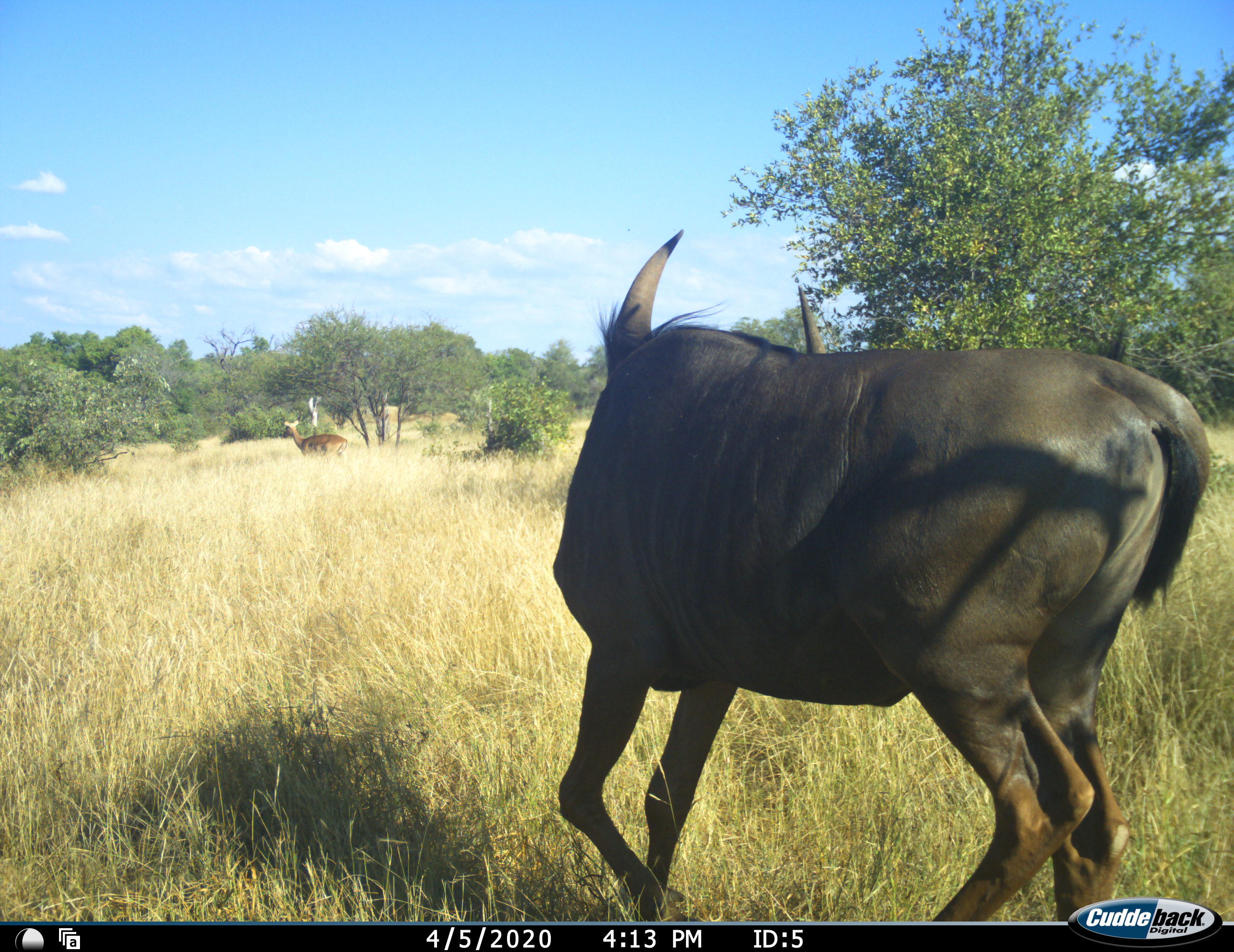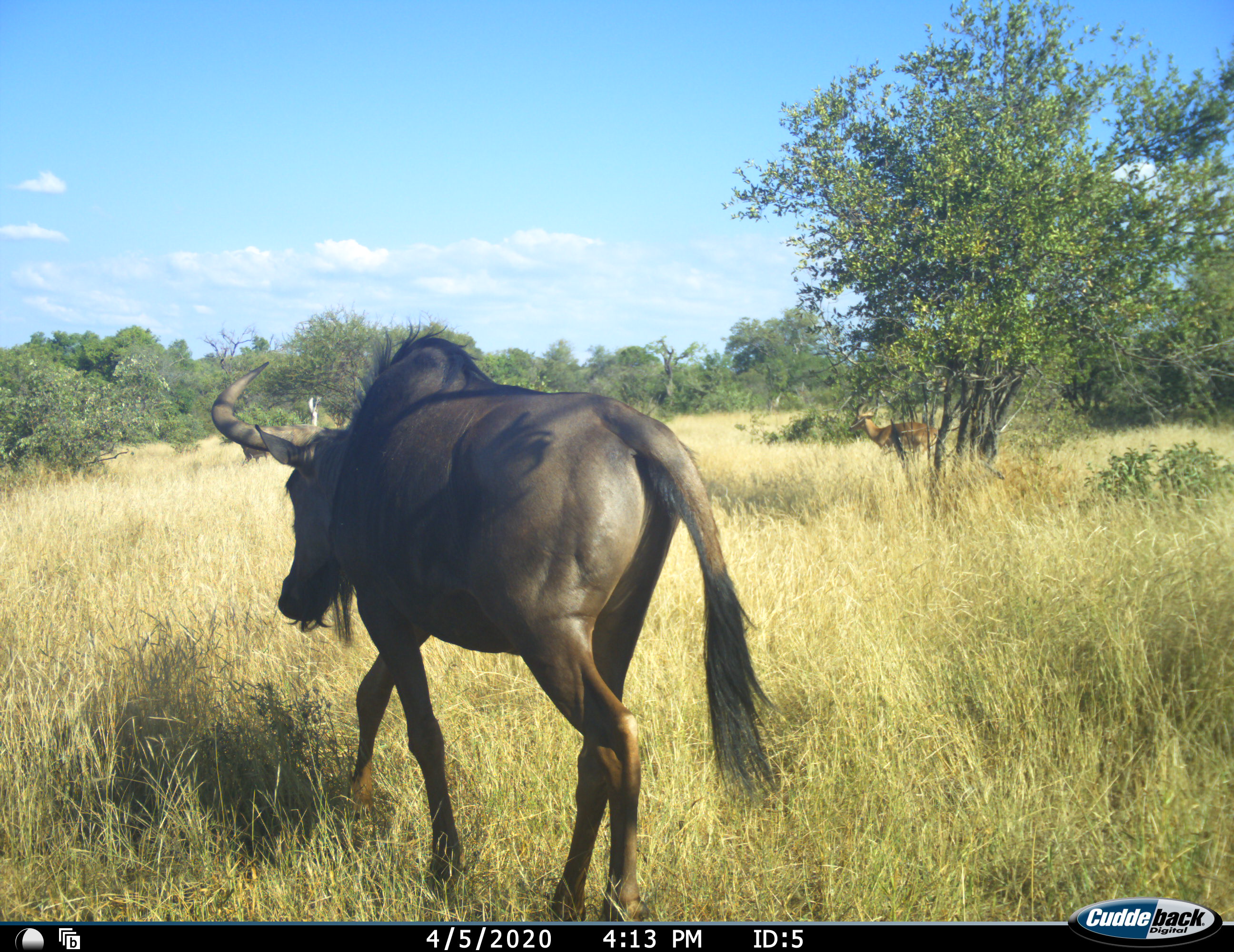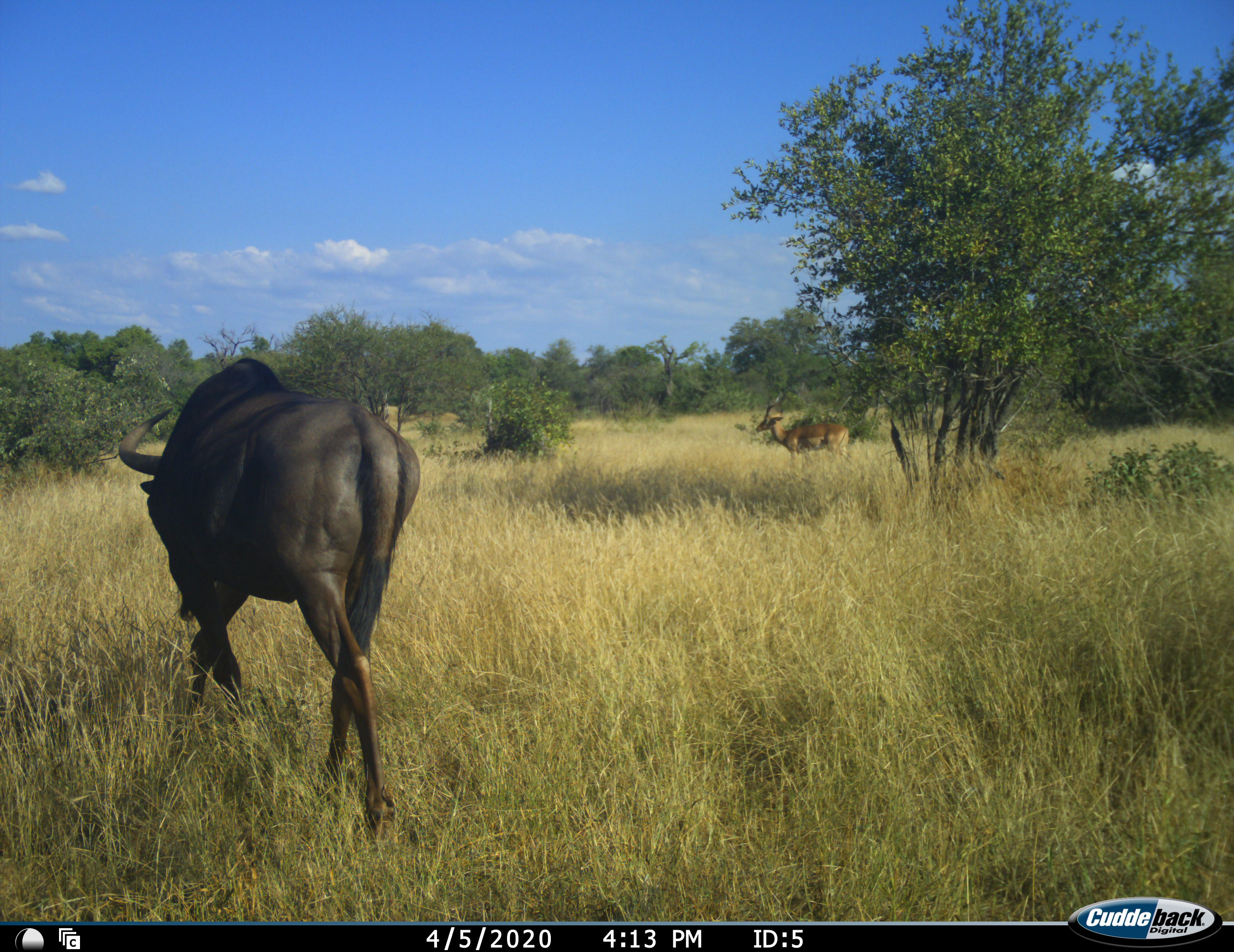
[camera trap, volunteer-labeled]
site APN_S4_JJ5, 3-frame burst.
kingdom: Animalia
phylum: Chordata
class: Mammalia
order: Artiodactyla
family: Bovidae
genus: Aepyceros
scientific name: Aepyceros melampus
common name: impala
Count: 2.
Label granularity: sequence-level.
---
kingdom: Animalia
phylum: Chordata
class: Mammalia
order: Artiodactyla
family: Bovidae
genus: Connochaetes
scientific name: Connochaetes taurinus taurinus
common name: blue wildebeest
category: wildebeestblue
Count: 1.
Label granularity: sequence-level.